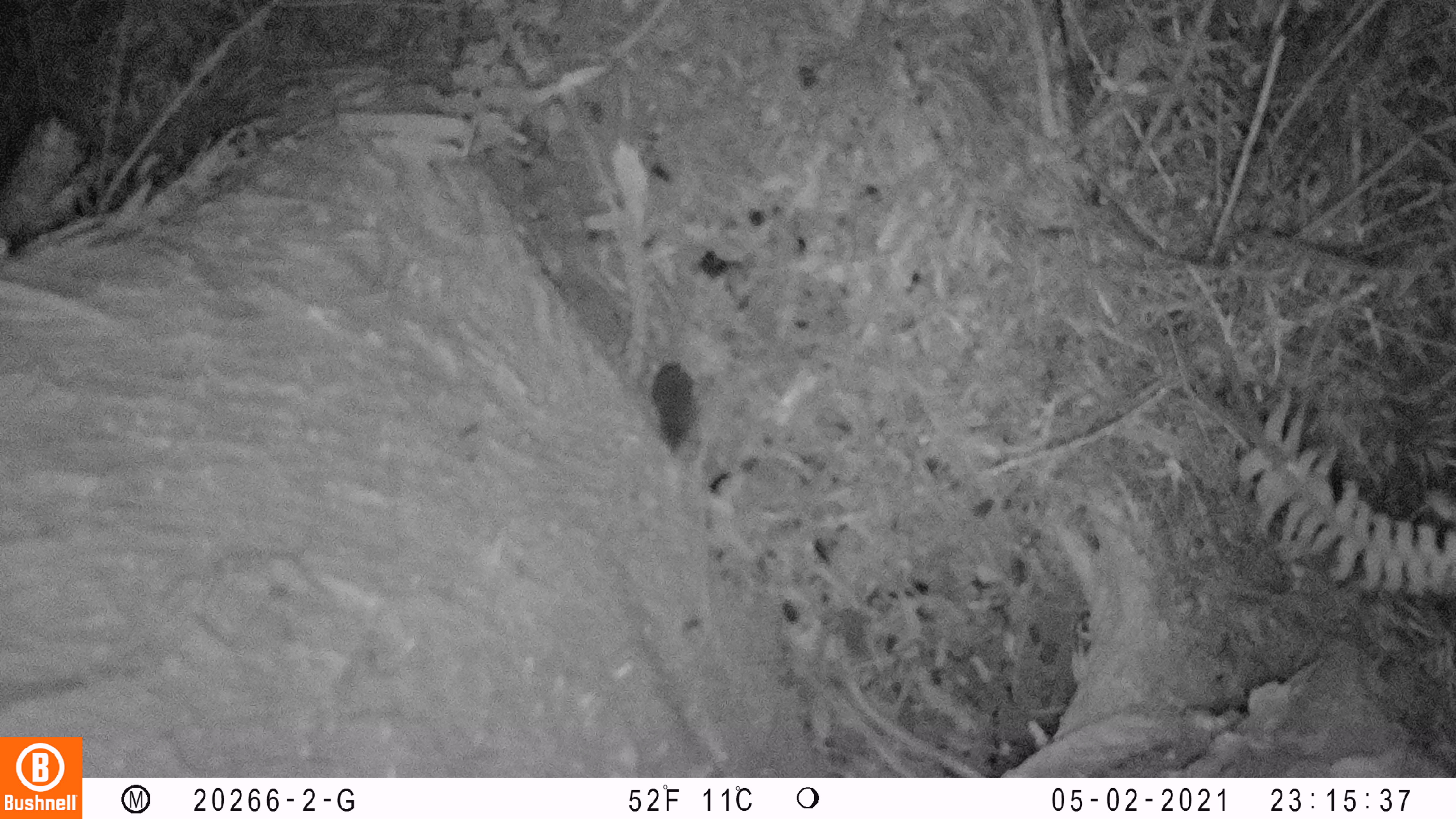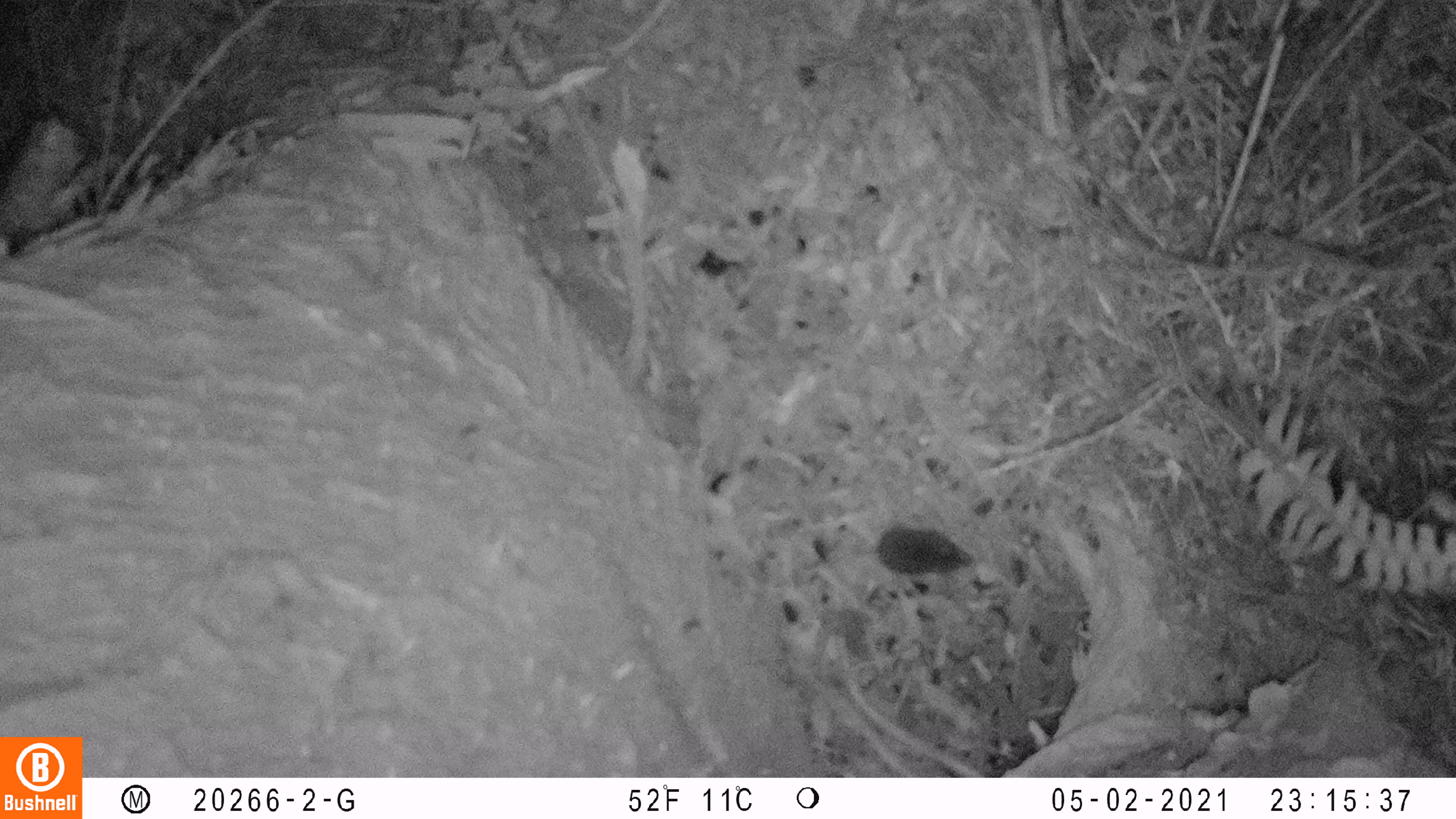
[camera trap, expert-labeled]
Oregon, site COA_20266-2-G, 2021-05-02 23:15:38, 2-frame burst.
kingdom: Animalia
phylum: Chordata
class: Mammalia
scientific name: Mammalia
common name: small mammal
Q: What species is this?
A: Small mammal (Mammalia).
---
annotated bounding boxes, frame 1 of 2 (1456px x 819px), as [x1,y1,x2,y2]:
small mammal: [600,303,755,474]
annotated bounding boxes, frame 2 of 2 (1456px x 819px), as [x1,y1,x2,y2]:
small mammal: [801,494,1000,612]